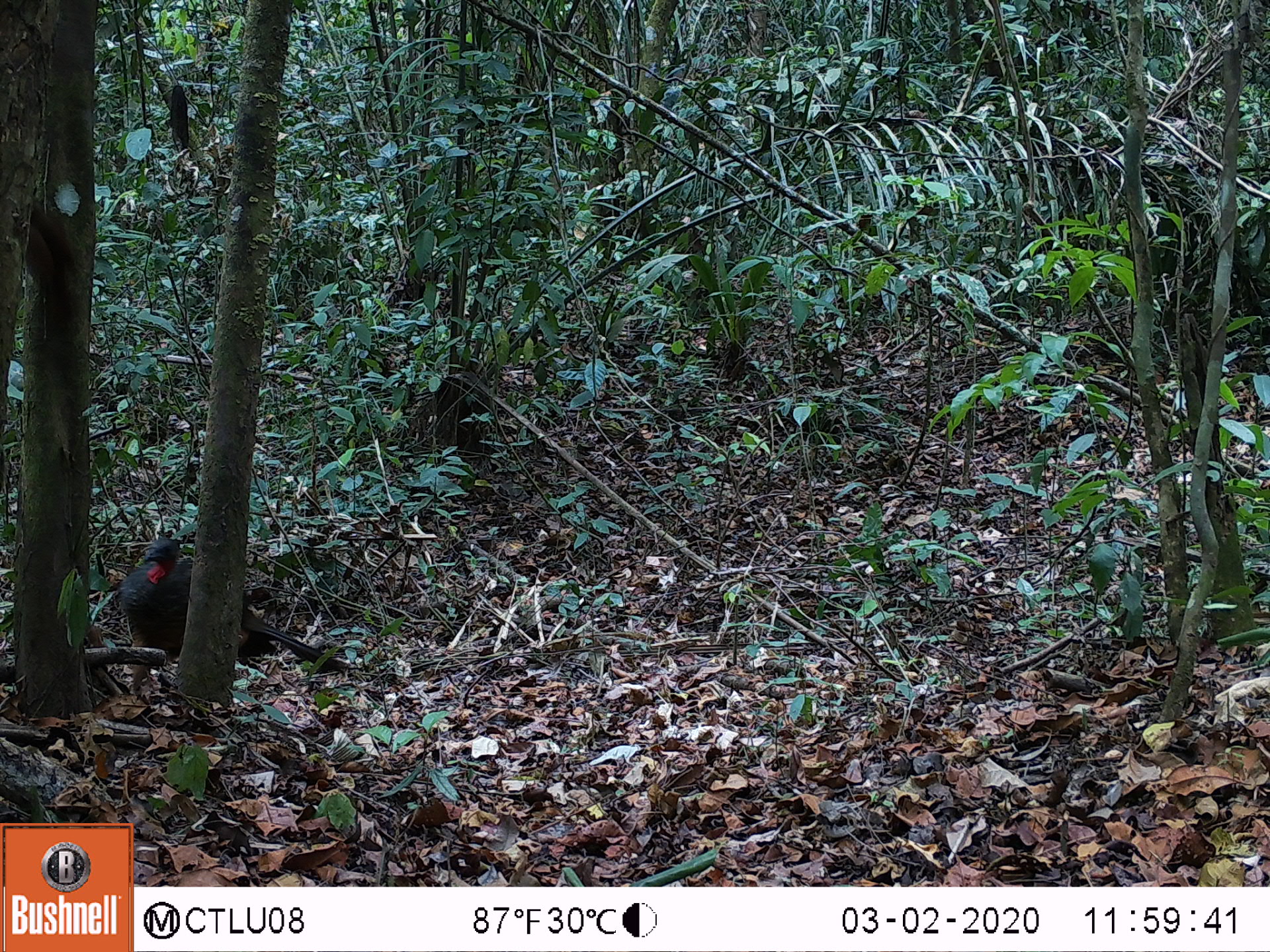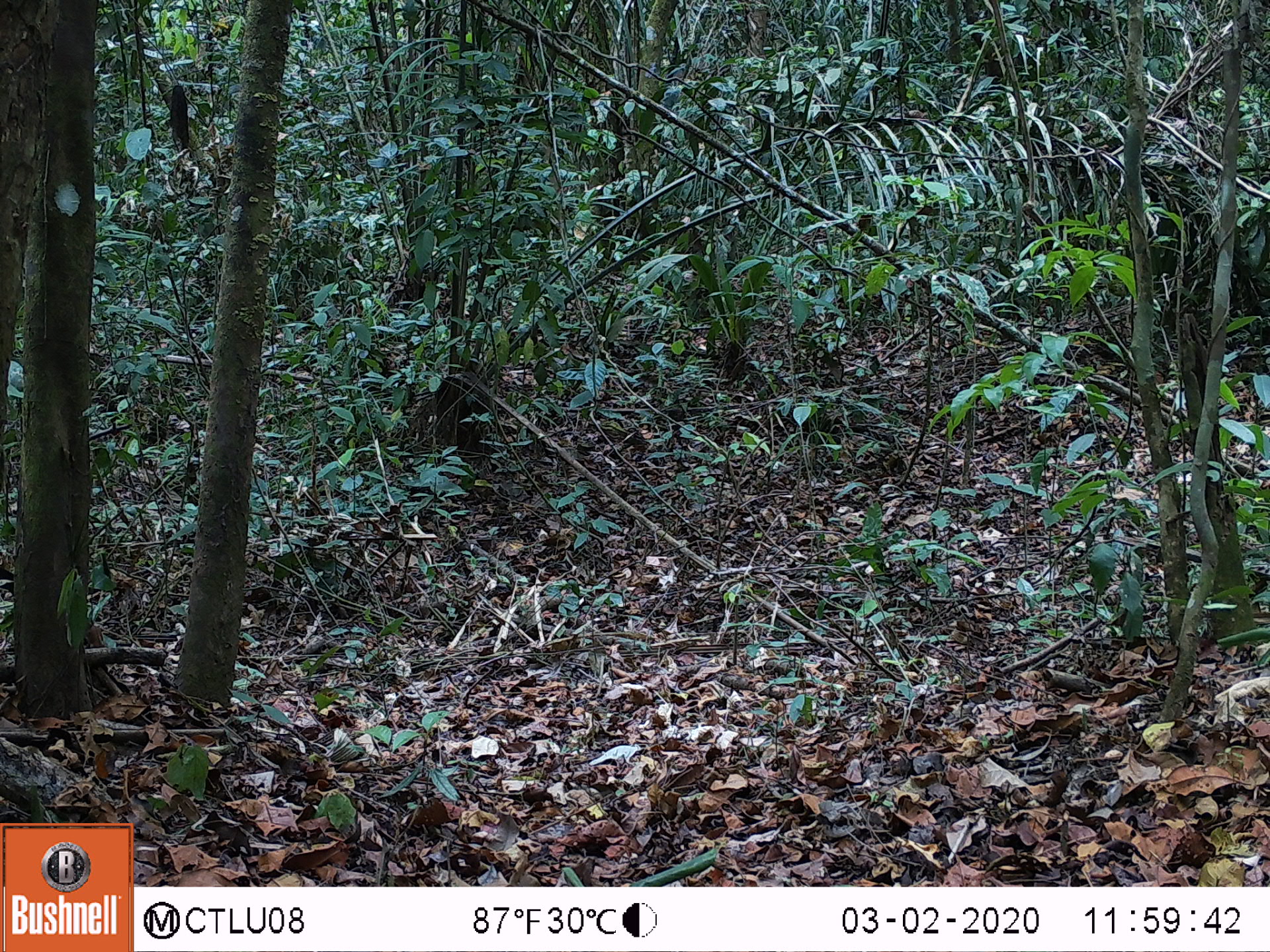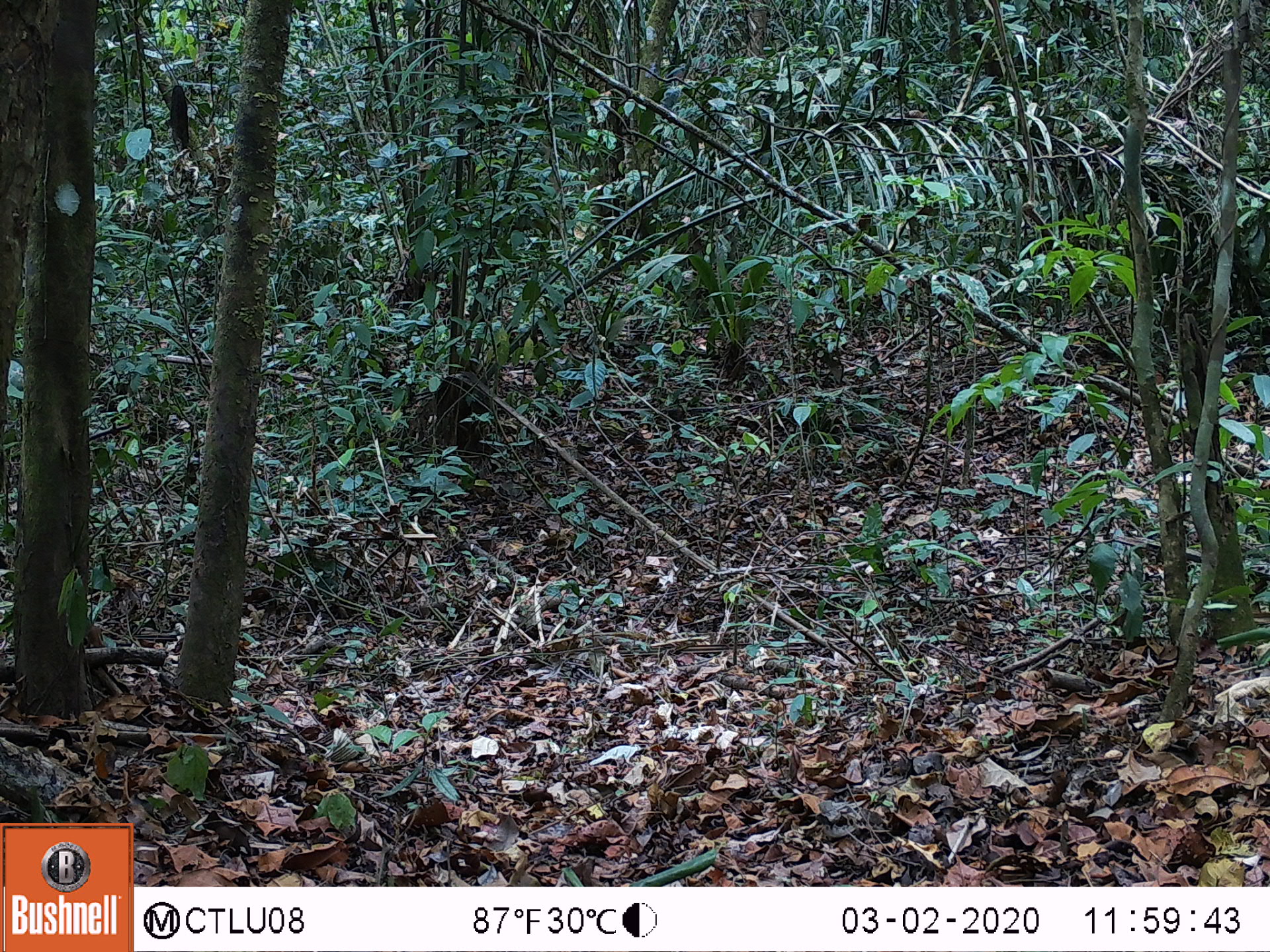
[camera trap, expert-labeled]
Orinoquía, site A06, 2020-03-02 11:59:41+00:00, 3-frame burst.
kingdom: Animalia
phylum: Chordata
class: Aves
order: Galliformes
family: Cracidae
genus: Penelope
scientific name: Penelope jacquacu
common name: spix's guan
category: spixs guan